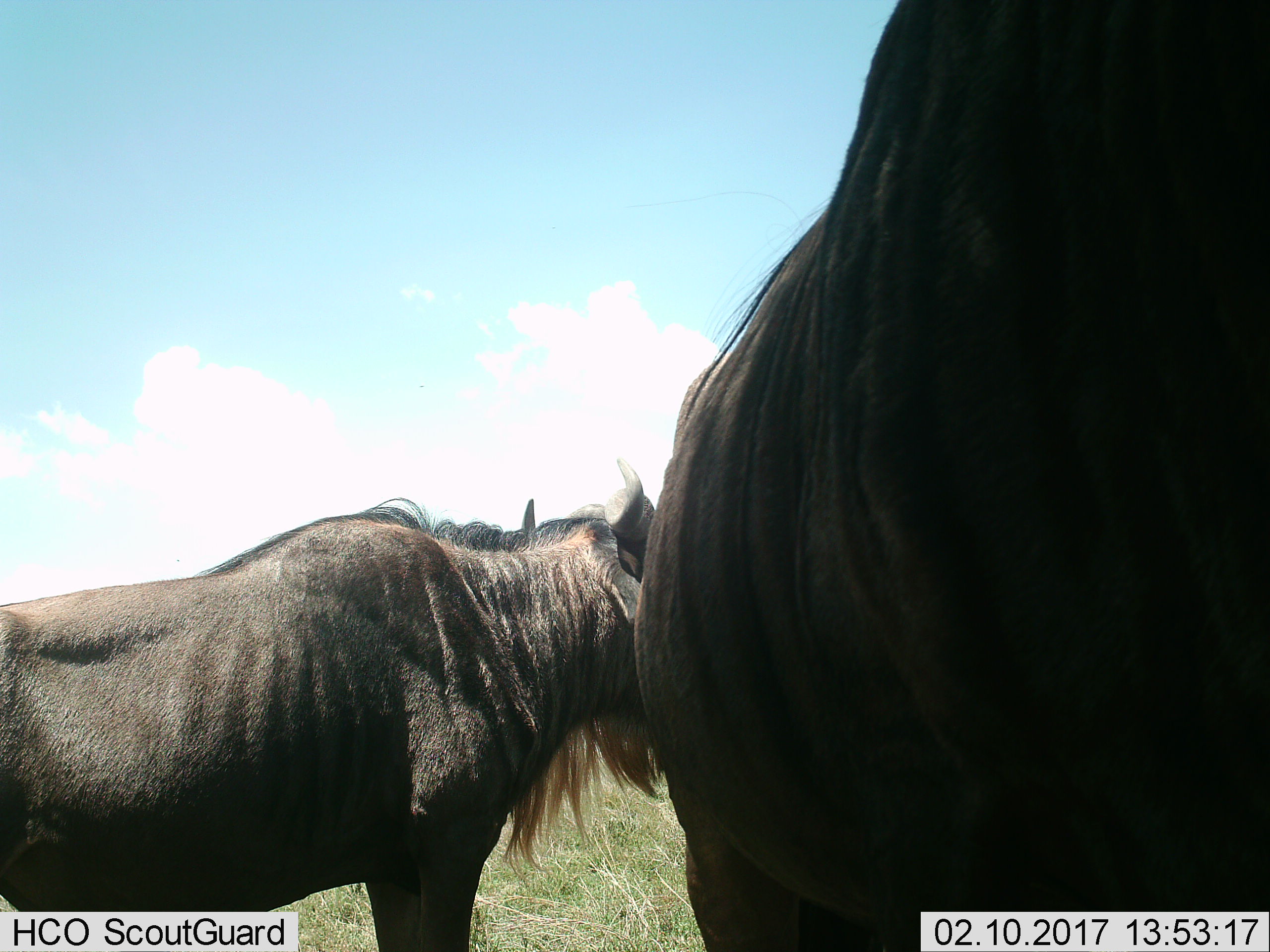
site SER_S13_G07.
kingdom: Animalia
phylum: Chordata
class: Mammalia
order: Artiodactyla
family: Bovidae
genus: Connochaetes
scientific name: Connochaetes taurinus taurinus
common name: blue wildebeest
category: wildebeestblue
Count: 2.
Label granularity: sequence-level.